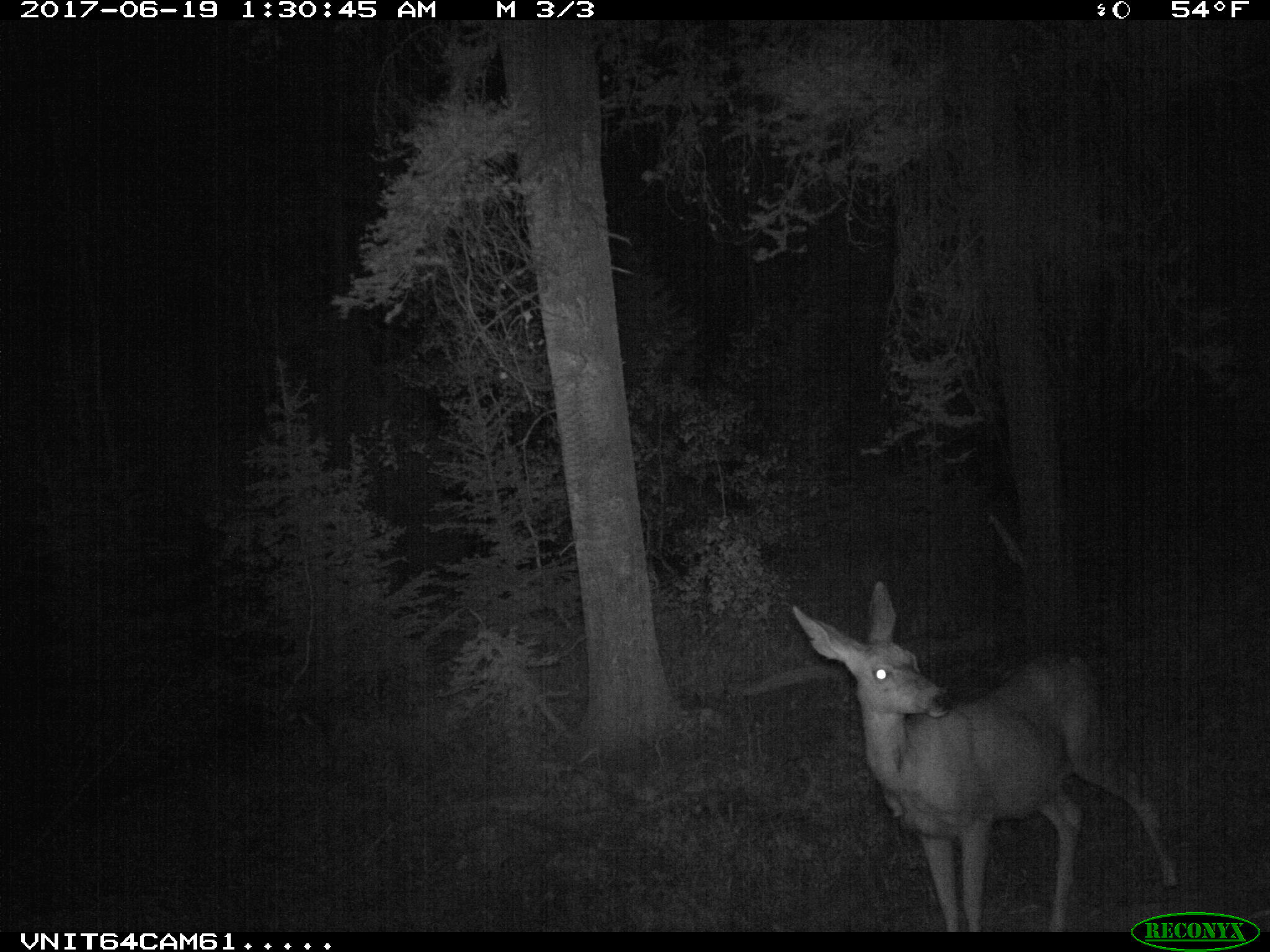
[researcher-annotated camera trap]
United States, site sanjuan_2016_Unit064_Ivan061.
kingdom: Animalia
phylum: Chordata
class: Mammalia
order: Artiodactyla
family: Cervidae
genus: Odocoileus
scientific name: Odocoileus hemionus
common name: mule deer